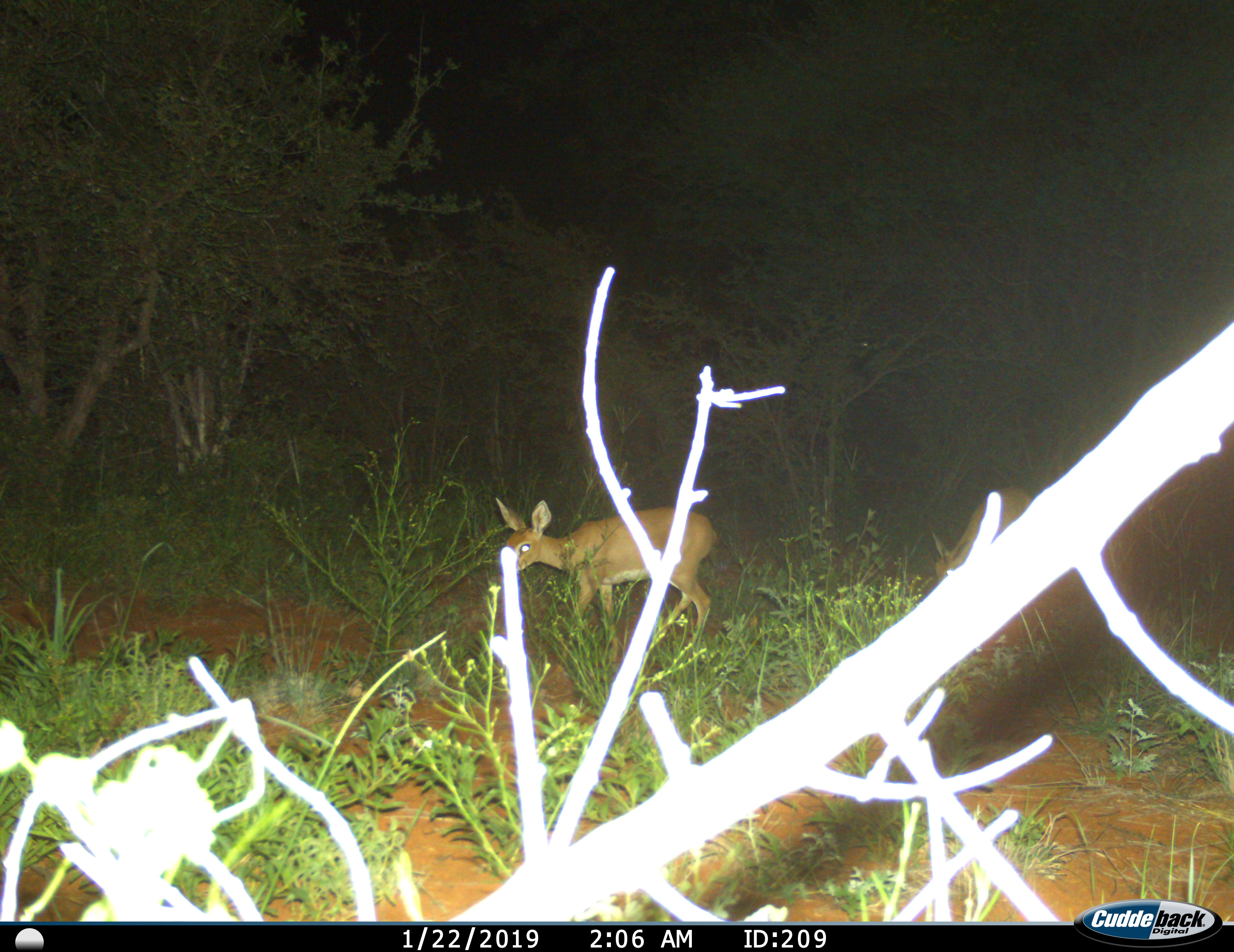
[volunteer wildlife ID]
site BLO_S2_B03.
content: unidentified animal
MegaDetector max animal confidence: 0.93